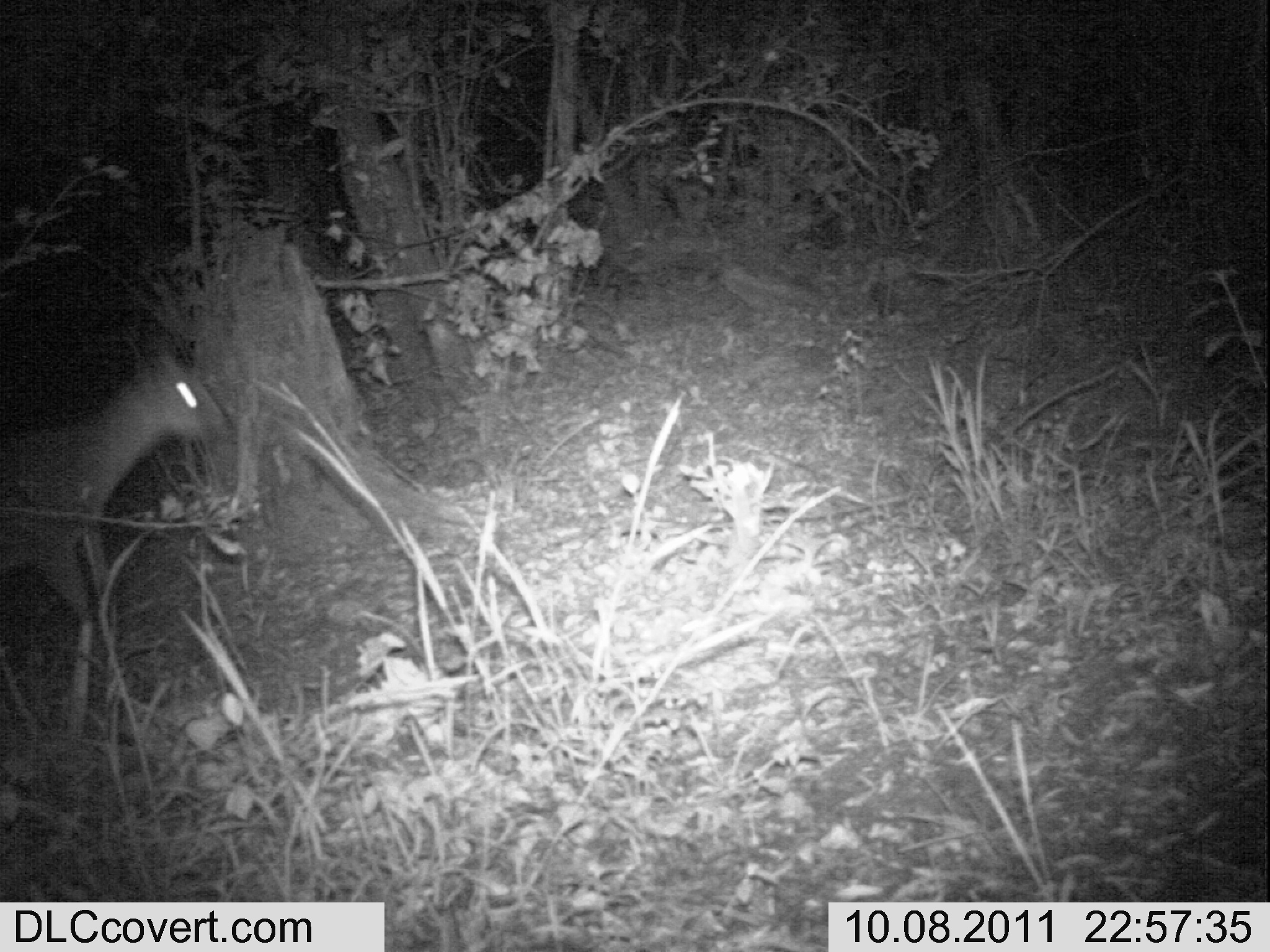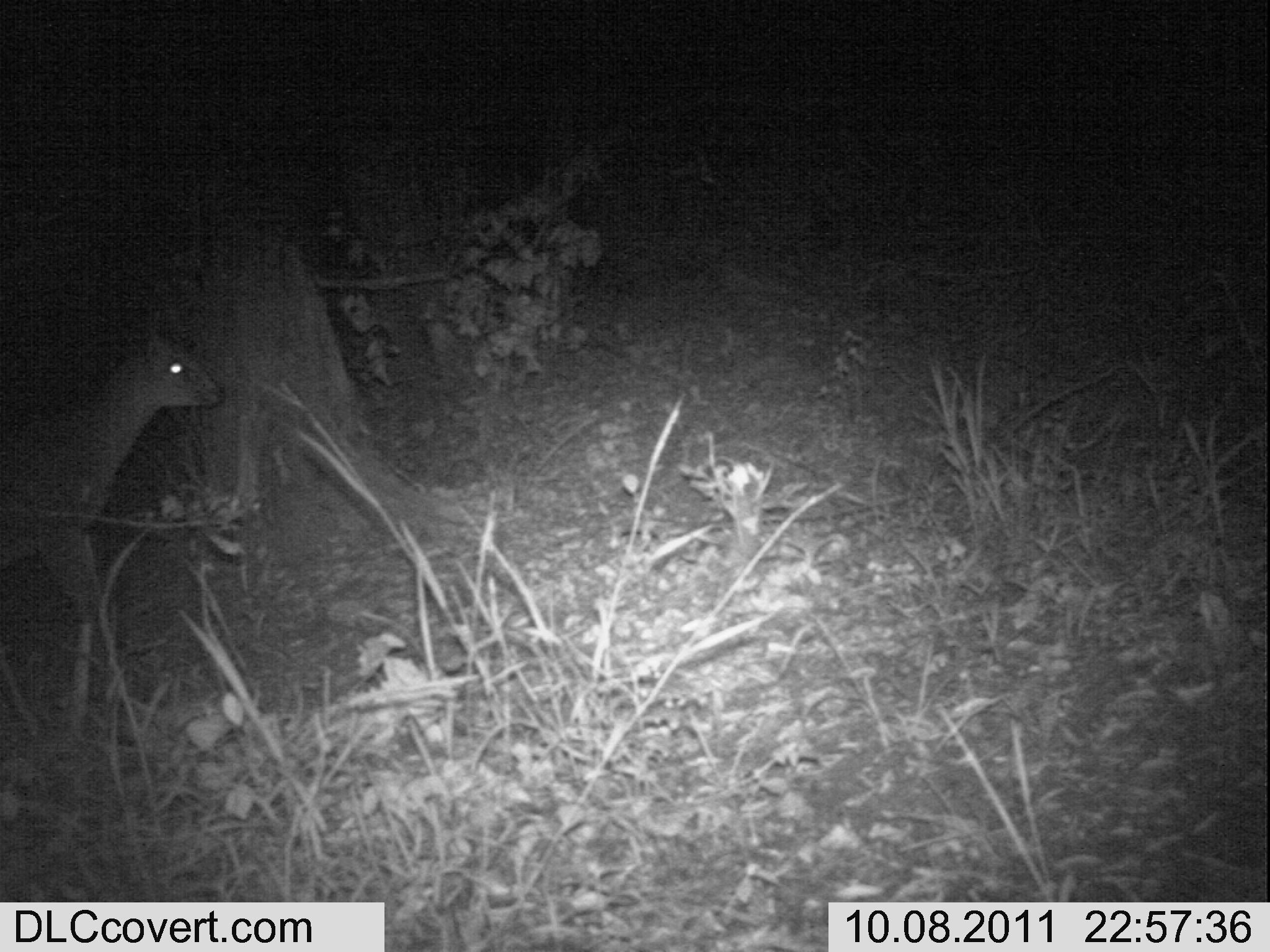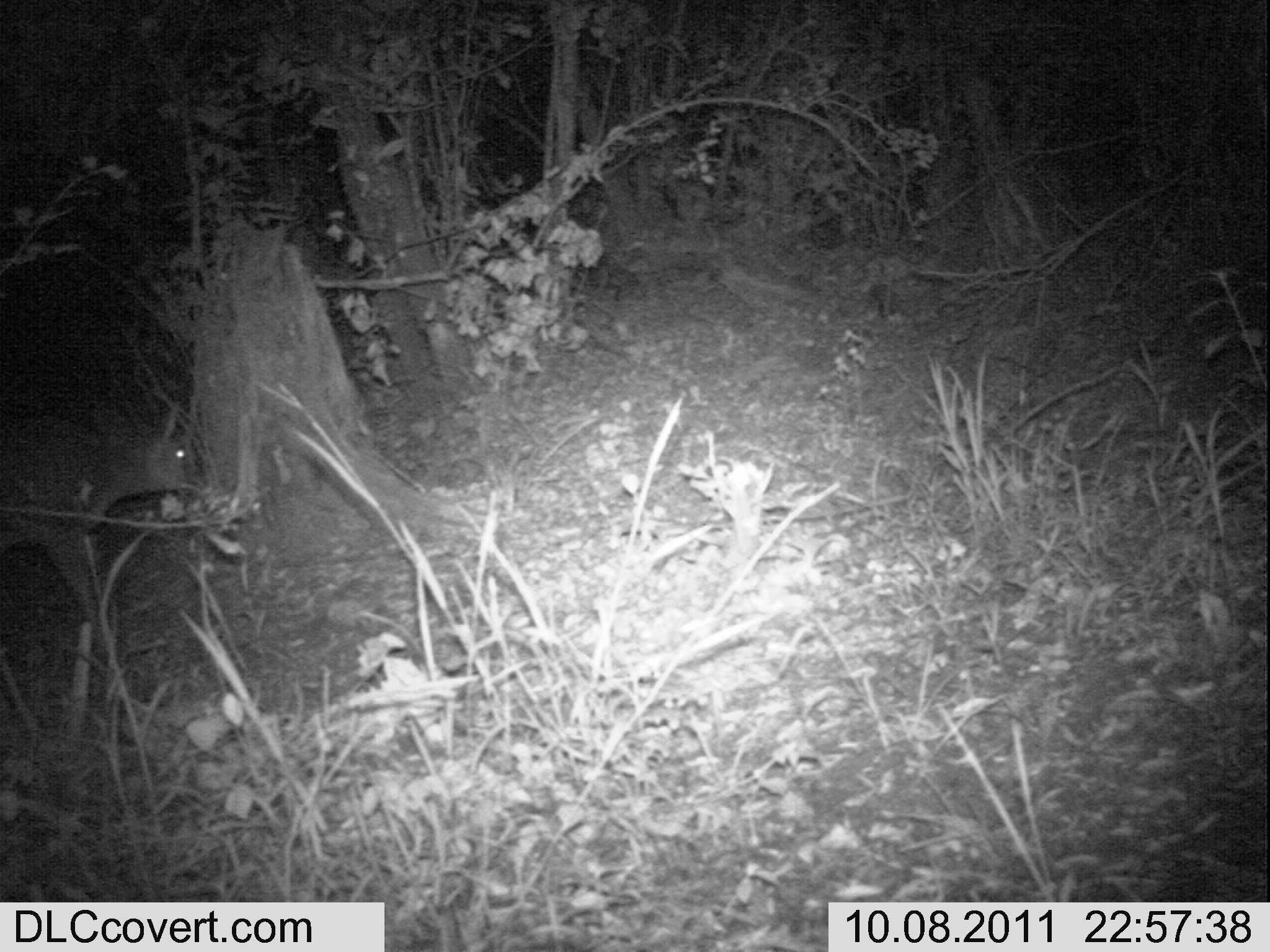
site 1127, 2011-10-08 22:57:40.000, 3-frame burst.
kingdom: Animalia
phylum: Chordata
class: Mammalia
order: Artiodactyla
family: Bovidae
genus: Sylvicapra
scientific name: Sylvicapra grimmia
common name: bush duiker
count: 1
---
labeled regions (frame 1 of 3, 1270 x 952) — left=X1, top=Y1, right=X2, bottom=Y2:
sylvicapra grimmia: left=0, top=350, right=229, bottom=617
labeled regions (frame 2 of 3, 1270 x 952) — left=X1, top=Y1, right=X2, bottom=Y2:
sylvicapra grimmia: left=1, top=326, right=226, bottom=617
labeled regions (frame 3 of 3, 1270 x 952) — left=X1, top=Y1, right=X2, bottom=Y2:
sylvicapra grimmia: left=1, top=401, right=190, bottom=618